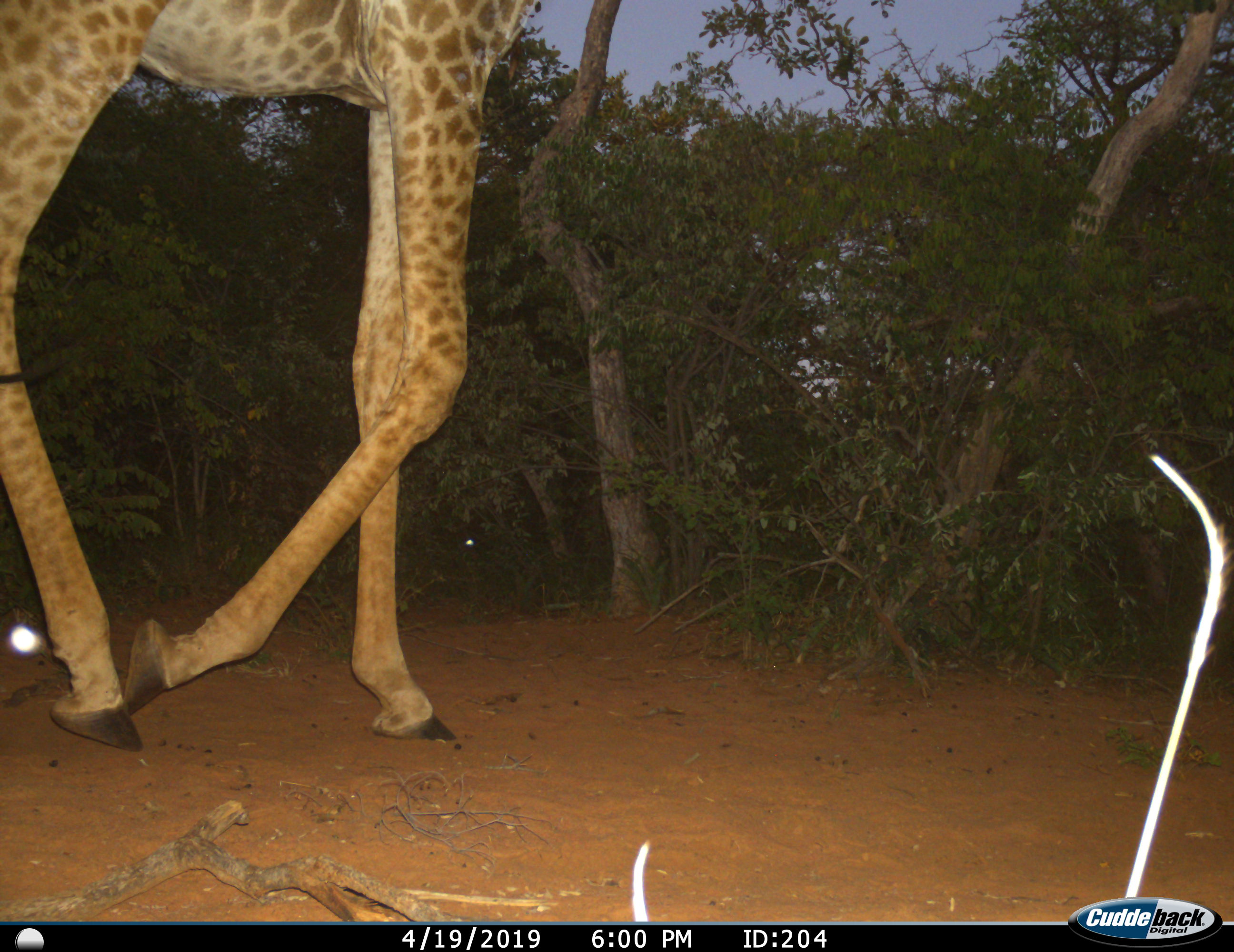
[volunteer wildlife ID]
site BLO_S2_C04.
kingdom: Animalia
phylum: Chordata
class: Mammalia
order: Artiodactyla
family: Giraffidae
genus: Giraffa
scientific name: Giraffa camelopardalis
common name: giraffe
Giraffe (Giraffa camelopardalis), count 1. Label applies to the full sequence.